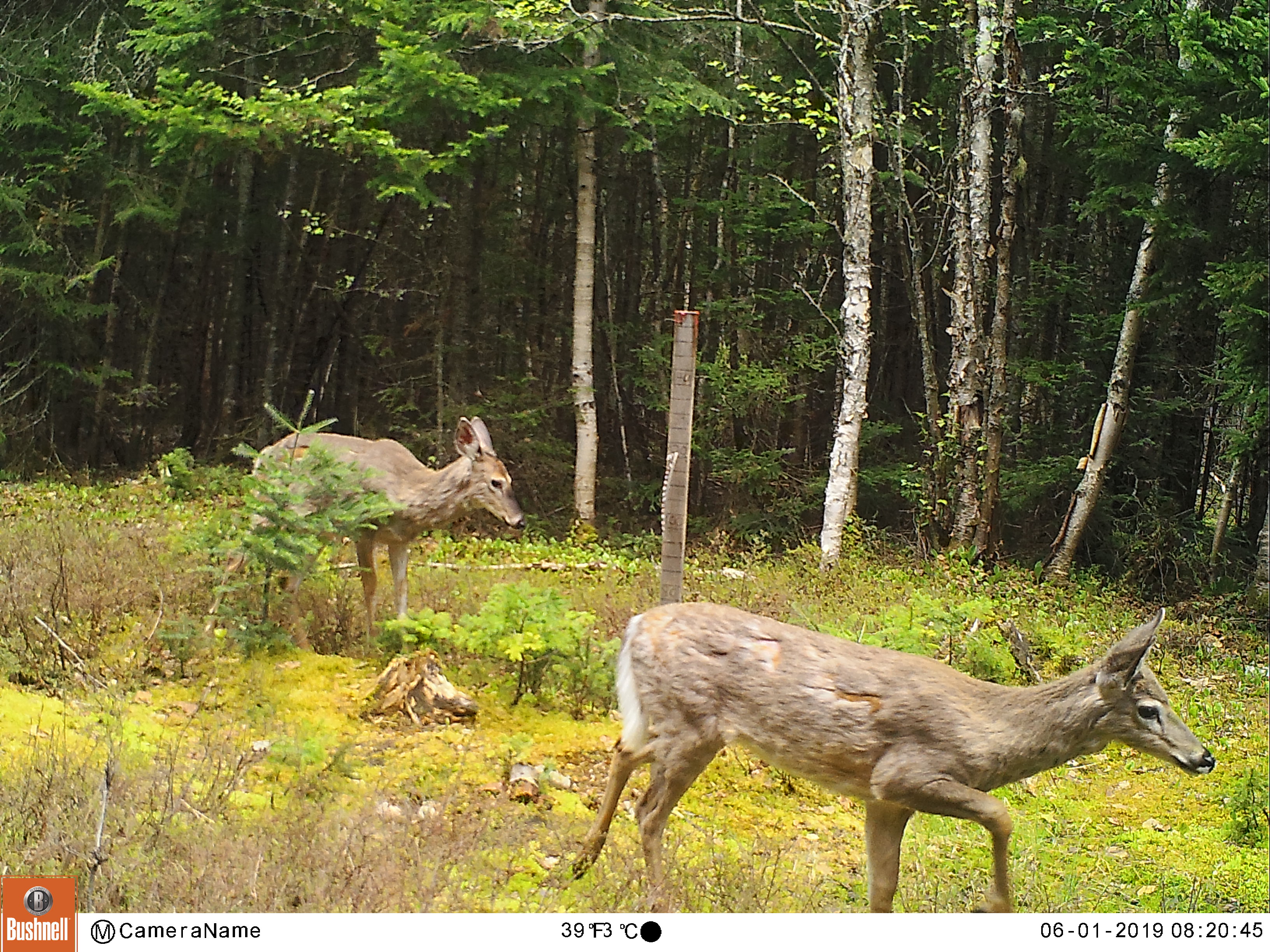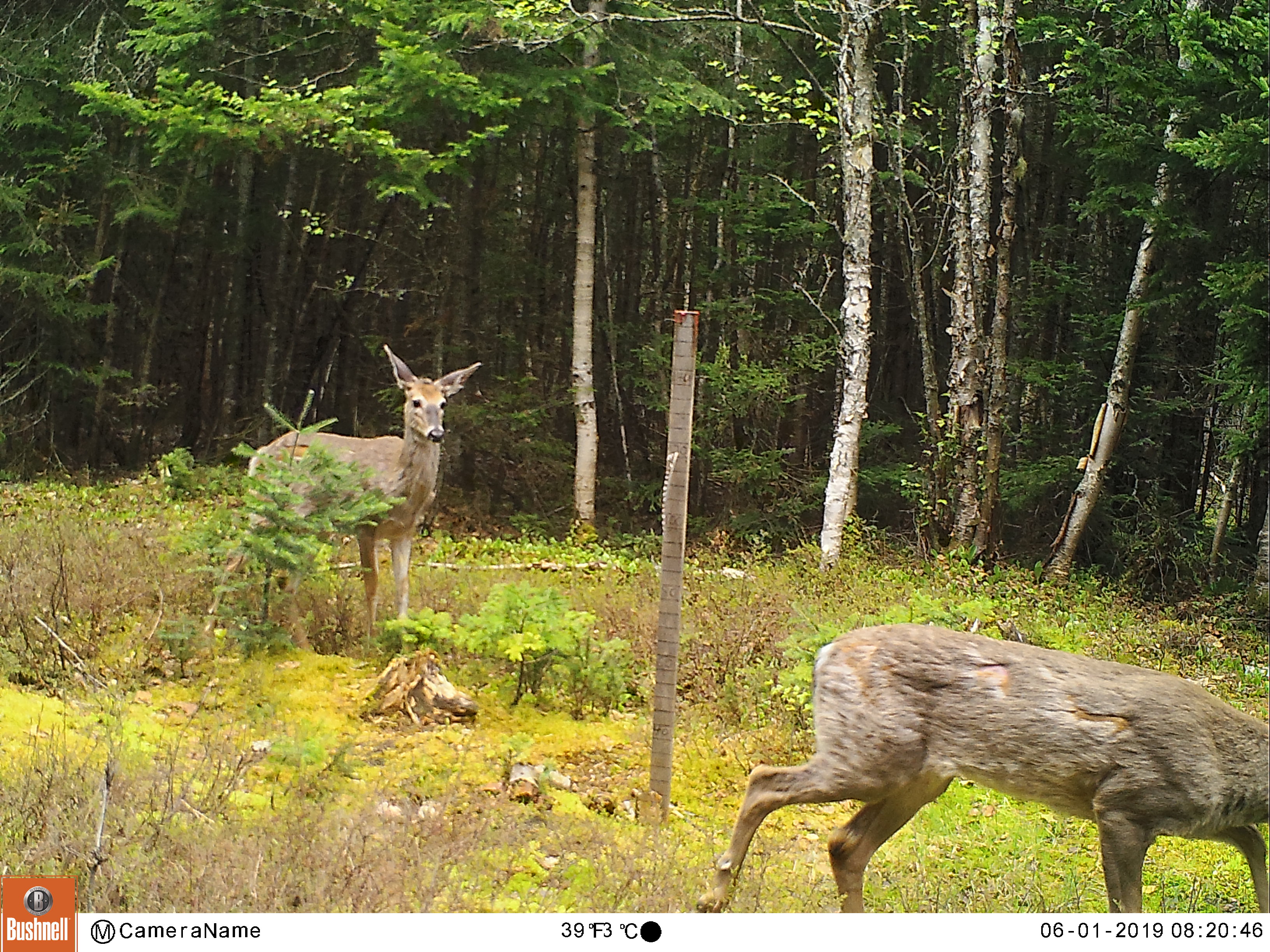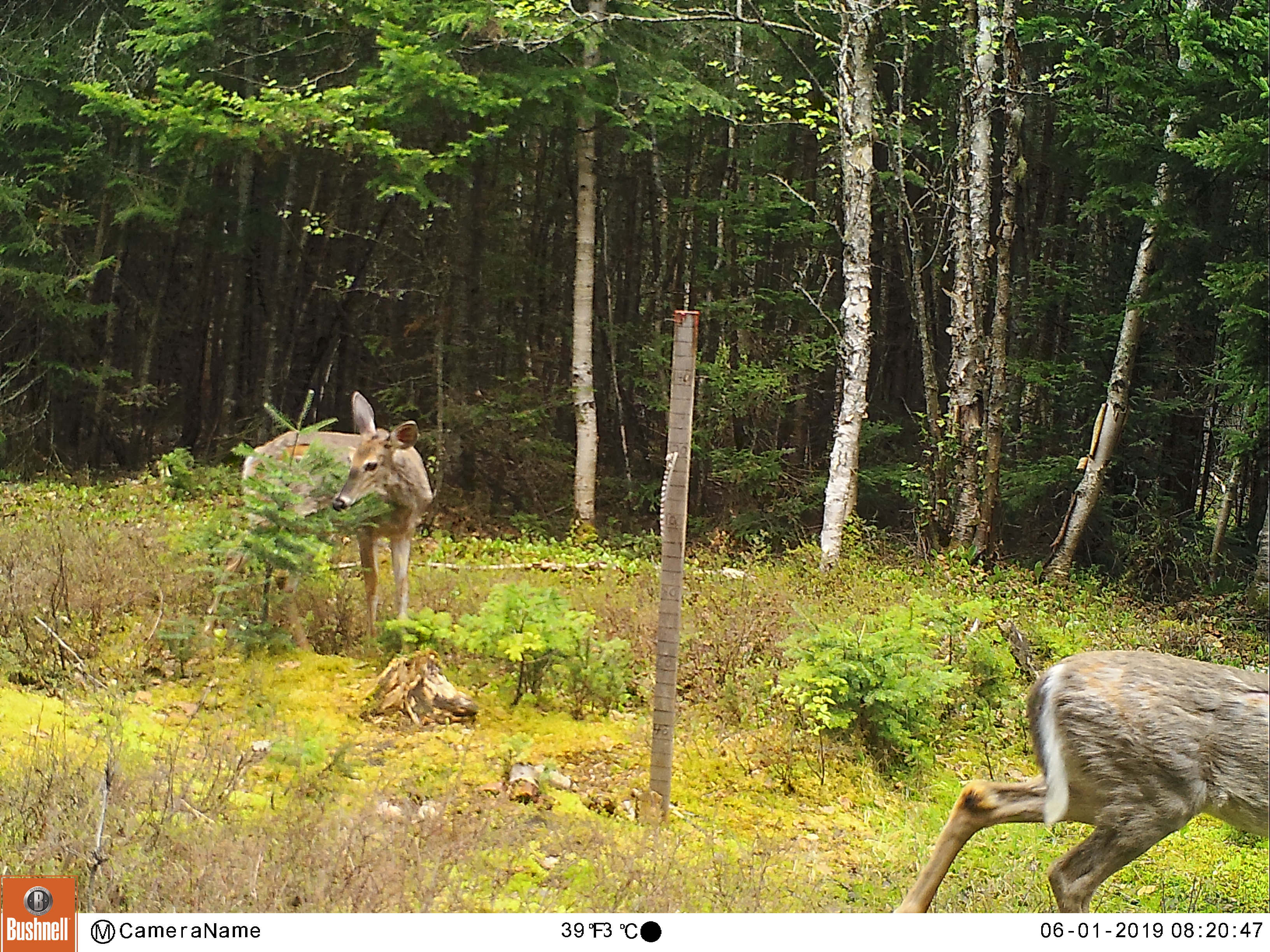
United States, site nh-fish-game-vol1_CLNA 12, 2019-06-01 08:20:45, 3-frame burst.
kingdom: Animalia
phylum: Chordata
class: Mammalia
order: Artiodactyla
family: Cervidae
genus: Odocoileus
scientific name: Odocoileus virginianus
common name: white-tailed deer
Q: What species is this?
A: White-tailed deer (Odocoileus virginianus).